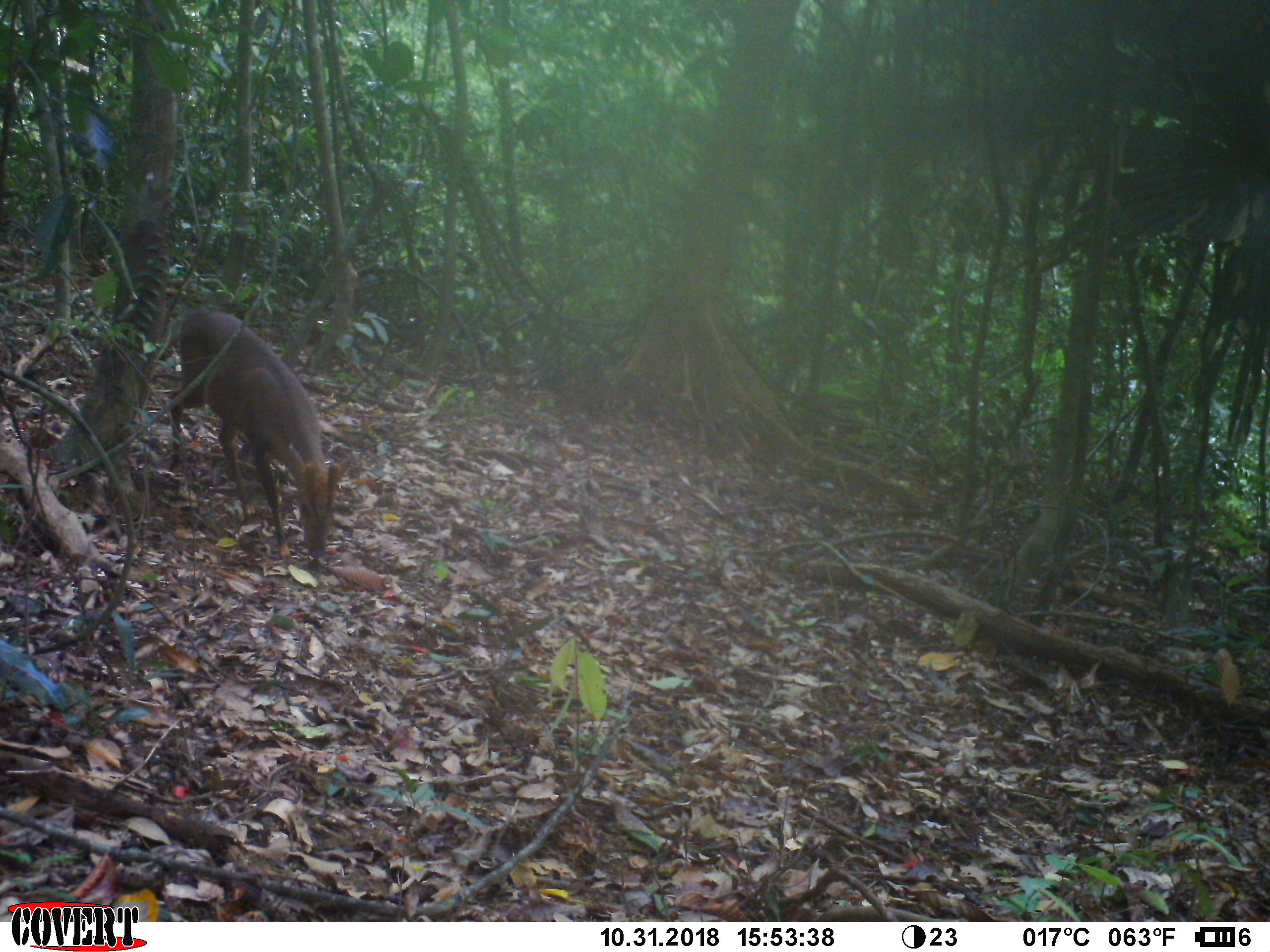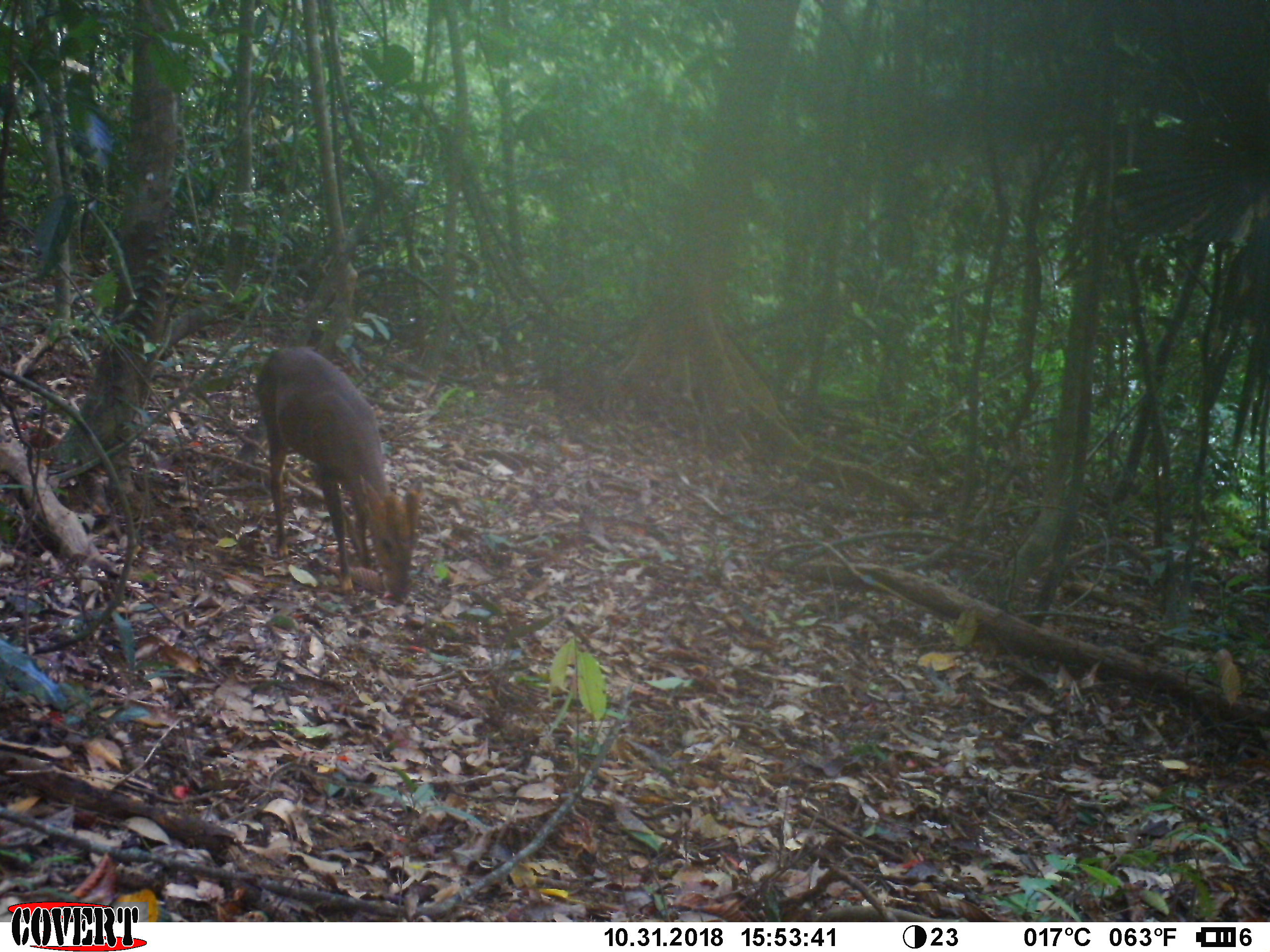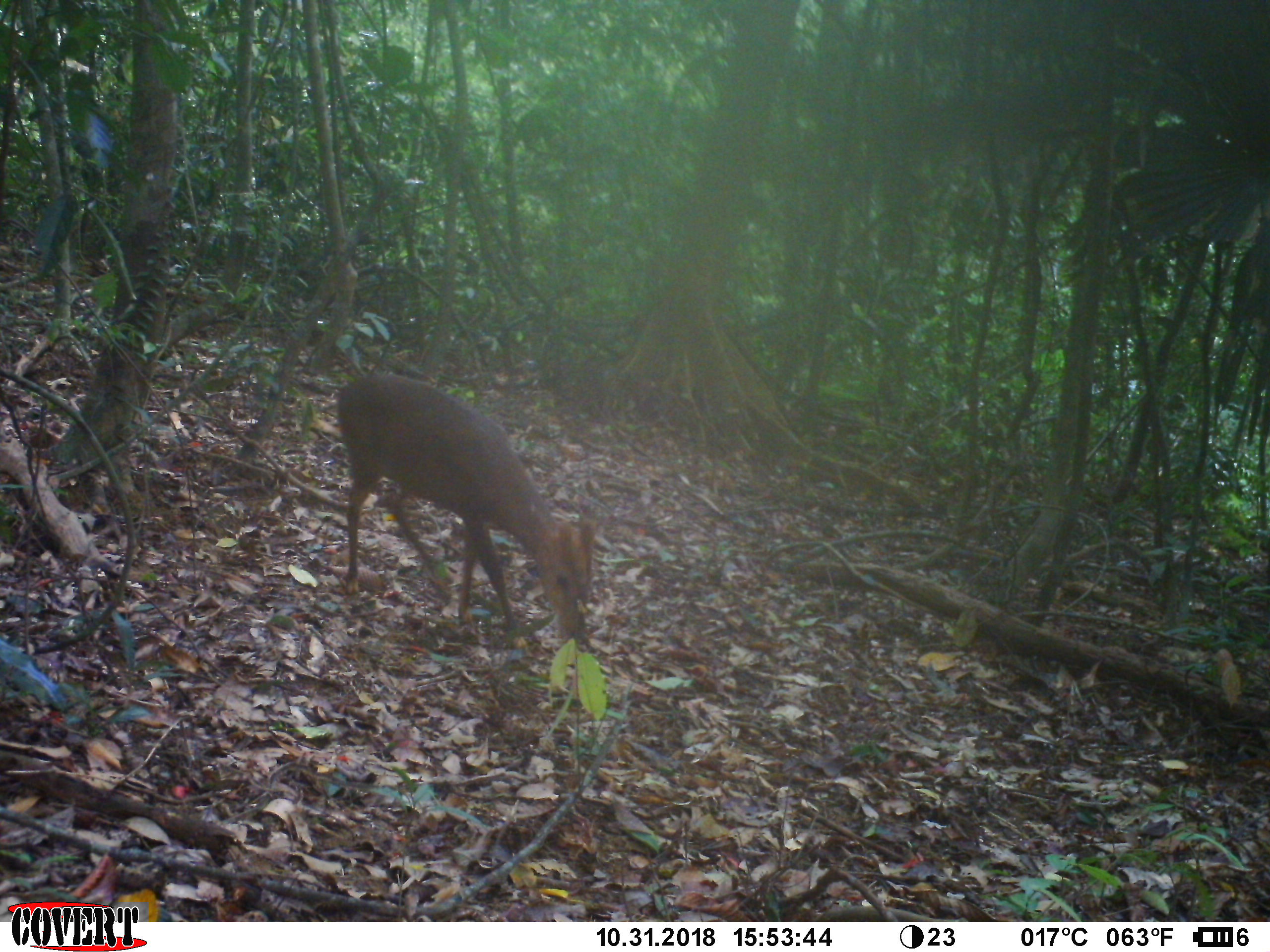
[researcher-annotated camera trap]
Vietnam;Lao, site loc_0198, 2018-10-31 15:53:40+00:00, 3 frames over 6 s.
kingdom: Animalia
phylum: Chordata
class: Mammalia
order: Artiodactyla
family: Cervidae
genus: Muntiacus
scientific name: Muntiacus vuquangensis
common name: large-antlered muntjac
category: large antlered muntjac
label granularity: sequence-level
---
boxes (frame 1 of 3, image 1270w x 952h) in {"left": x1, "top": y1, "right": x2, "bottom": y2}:
large antlered muntjac: {"left": 165, "top": 311, "right": 350, "bottom": 558}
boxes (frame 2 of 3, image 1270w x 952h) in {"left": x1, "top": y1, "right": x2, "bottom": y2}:
large antlered muntjac: {"left": 255, "top": 345, "right": 423, "bottom": 596}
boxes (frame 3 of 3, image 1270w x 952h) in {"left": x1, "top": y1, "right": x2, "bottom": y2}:
large antlered muntjac: {"left": 336, "top": 373, "right": 598, "bottom": 636}